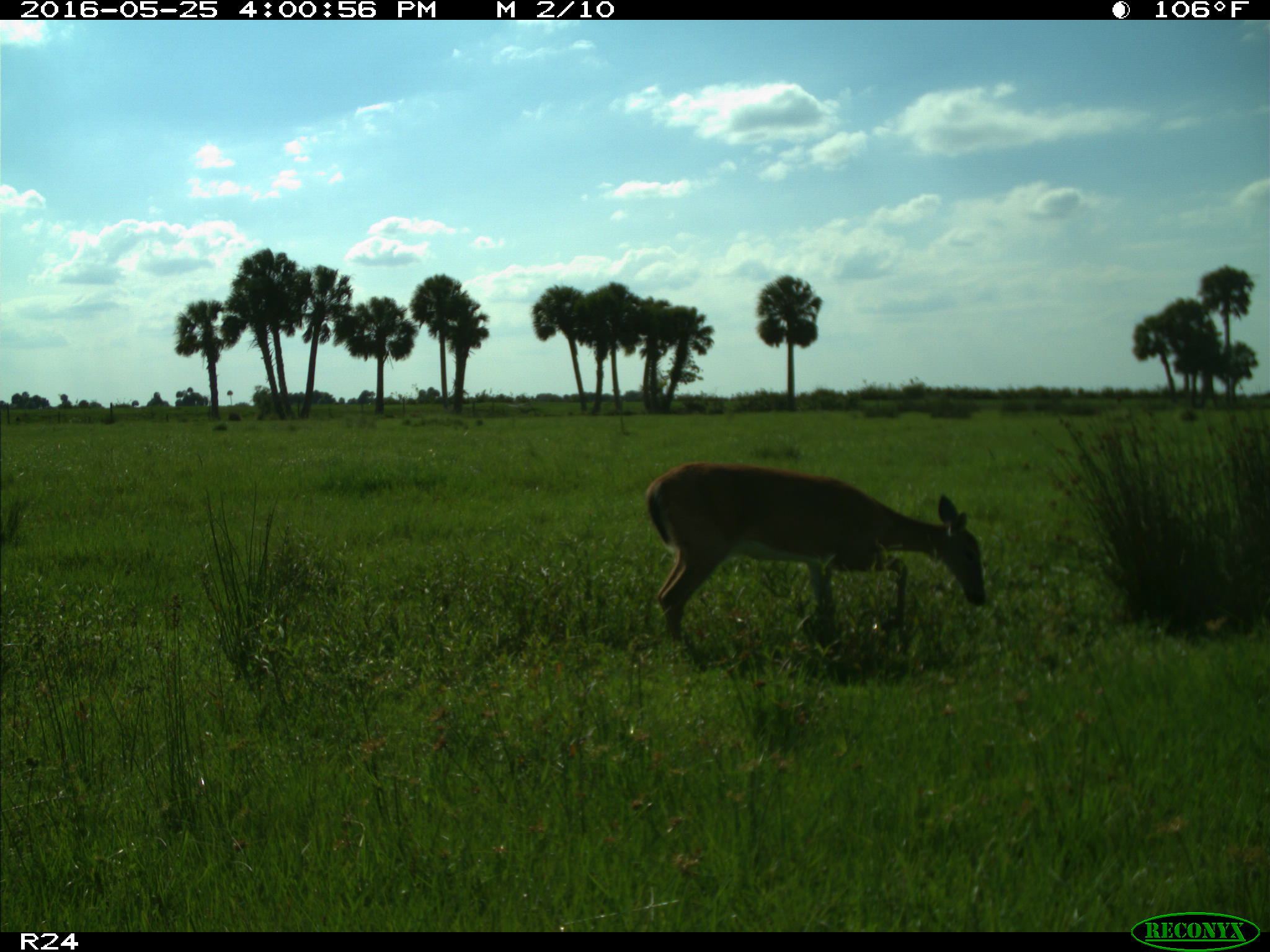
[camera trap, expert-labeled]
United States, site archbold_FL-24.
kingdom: Animalia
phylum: Chordata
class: Mammalia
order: Artiodactyla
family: Cervidae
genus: Odocoileus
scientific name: Odocoileus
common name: deer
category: unidentified deer